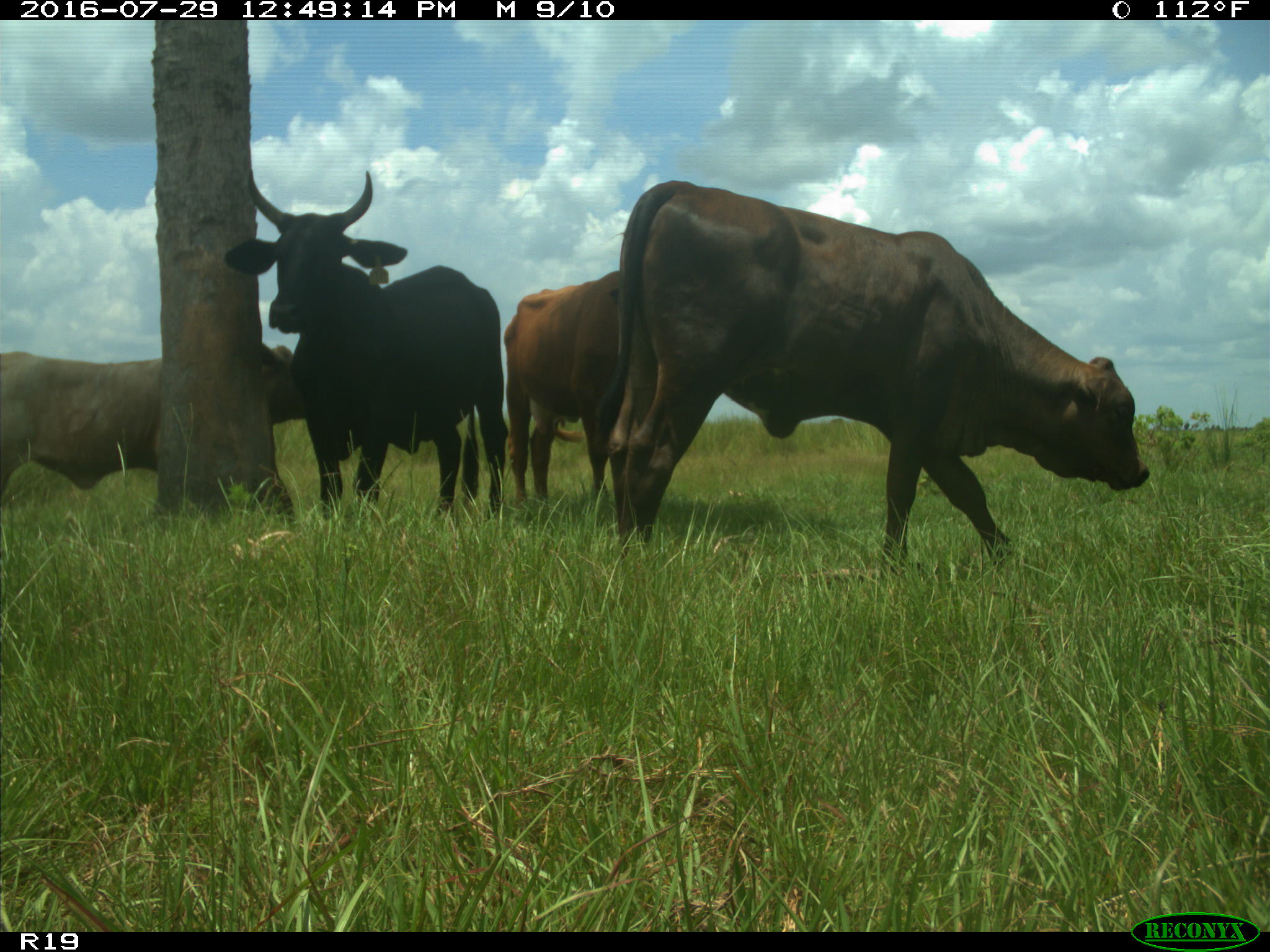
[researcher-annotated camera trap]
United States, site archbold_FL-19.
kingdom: Animalia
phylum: Chordata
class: Mammalia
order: Artiodactyla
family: Bovidae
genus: Bos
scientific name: Bos taurus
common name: domestic cow